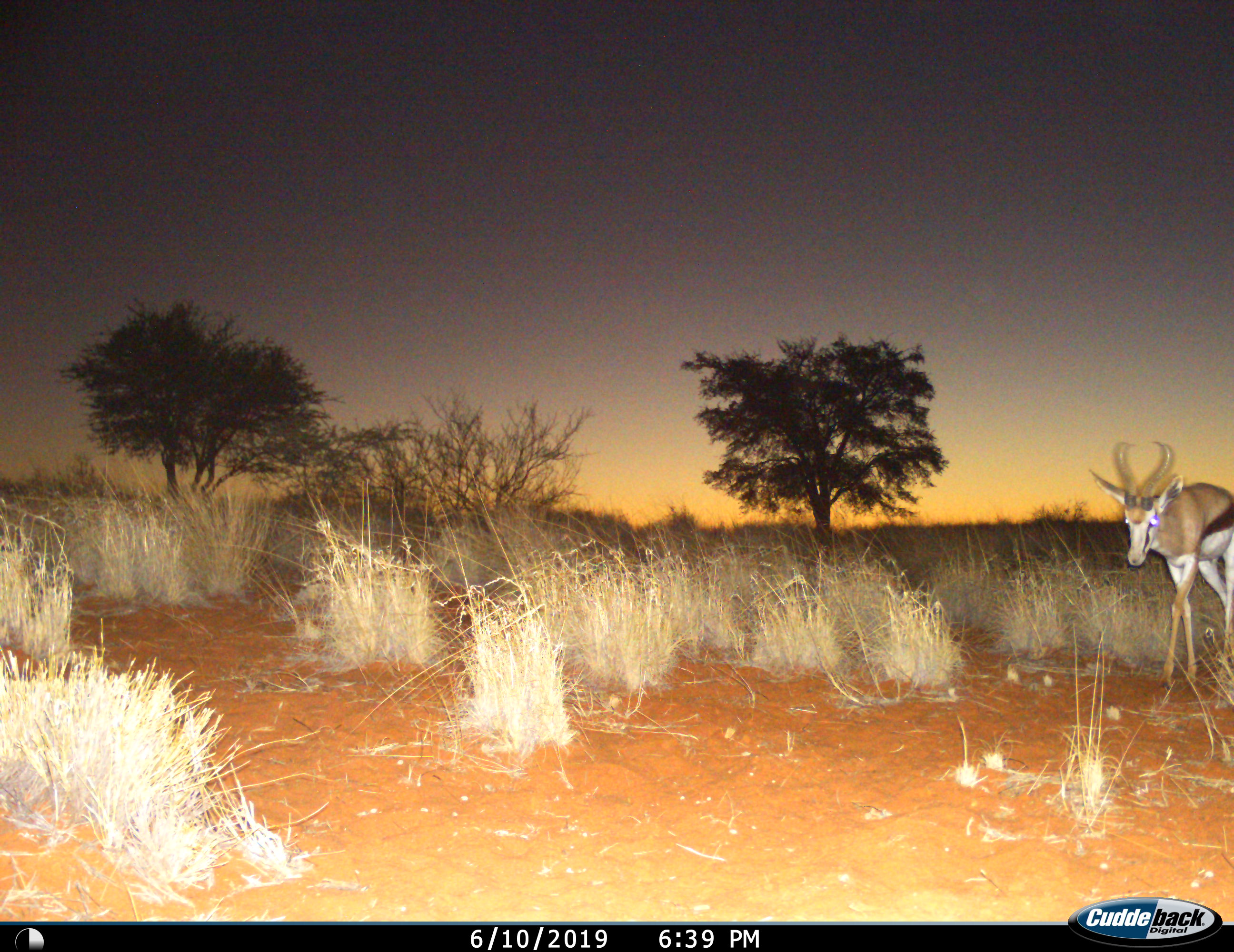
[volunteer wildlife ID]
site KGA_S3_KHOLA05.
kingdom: Animalia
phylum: Chordata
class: Mammalia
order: Artiodactyla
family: Bovidae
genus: Antidorcas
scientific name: Antidorcas marsupialis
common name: springbok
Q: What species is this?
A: Springbok (Antidorcas marsupialis).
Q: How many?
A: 1.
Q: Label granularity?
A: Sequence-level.